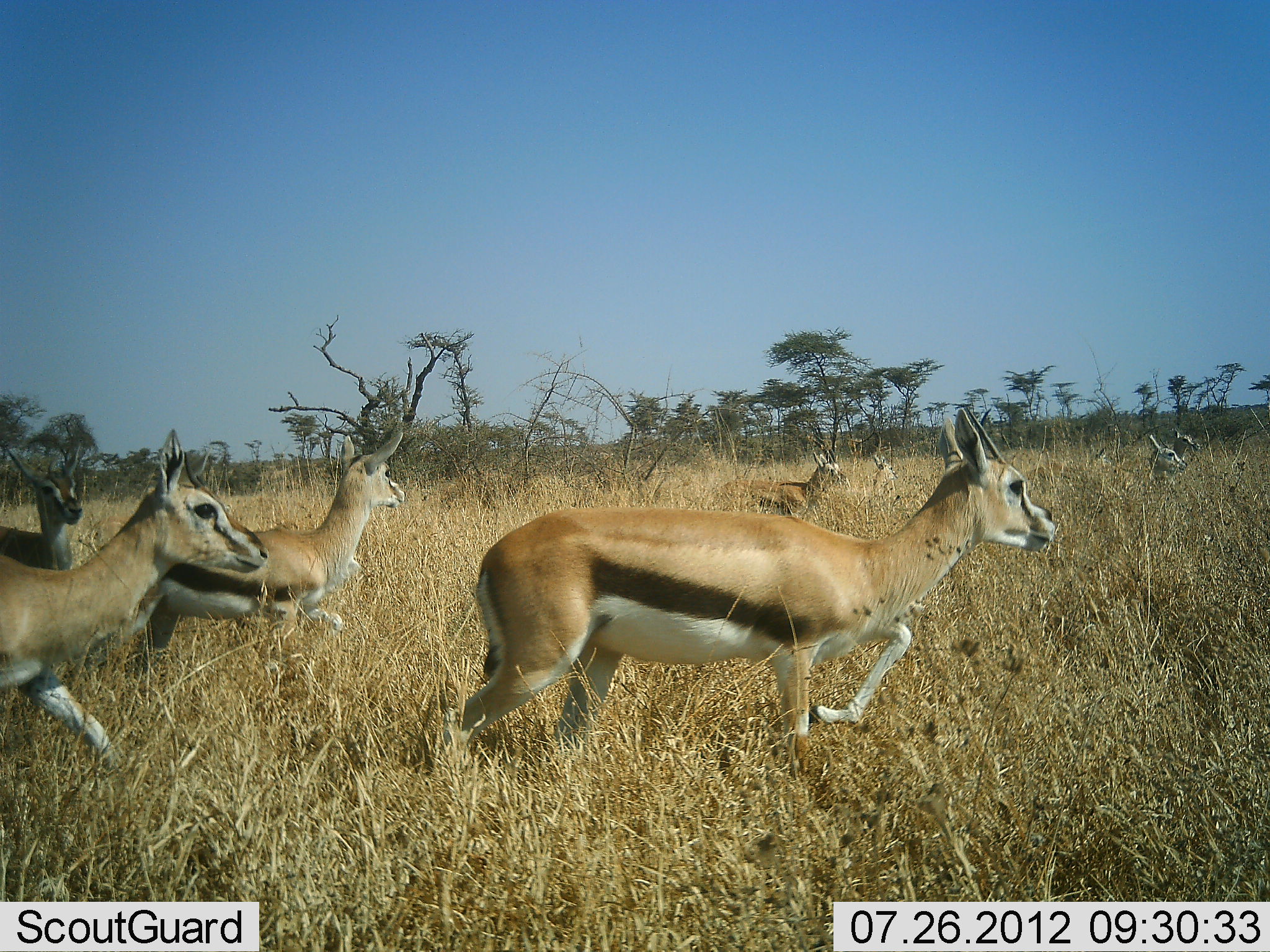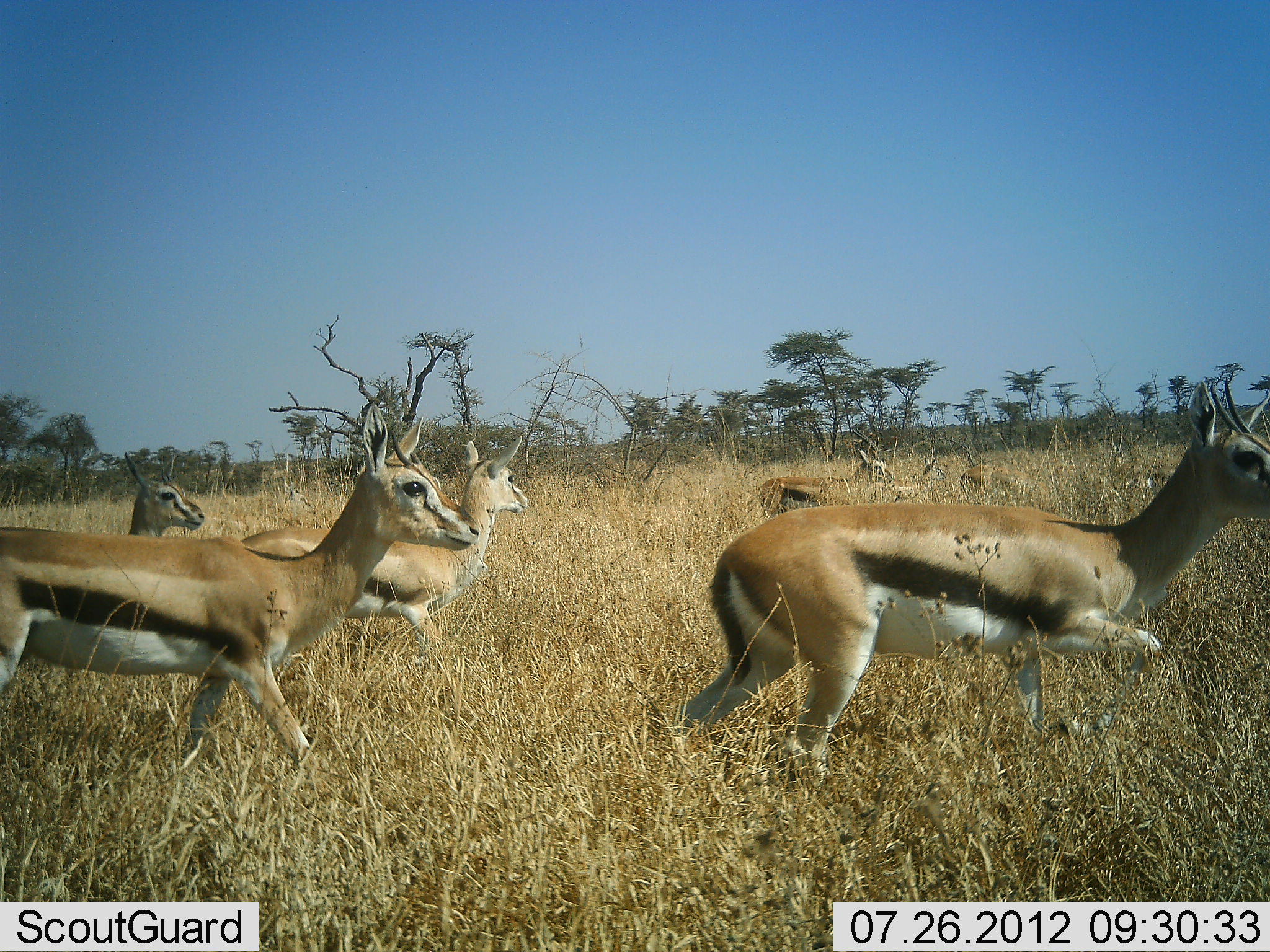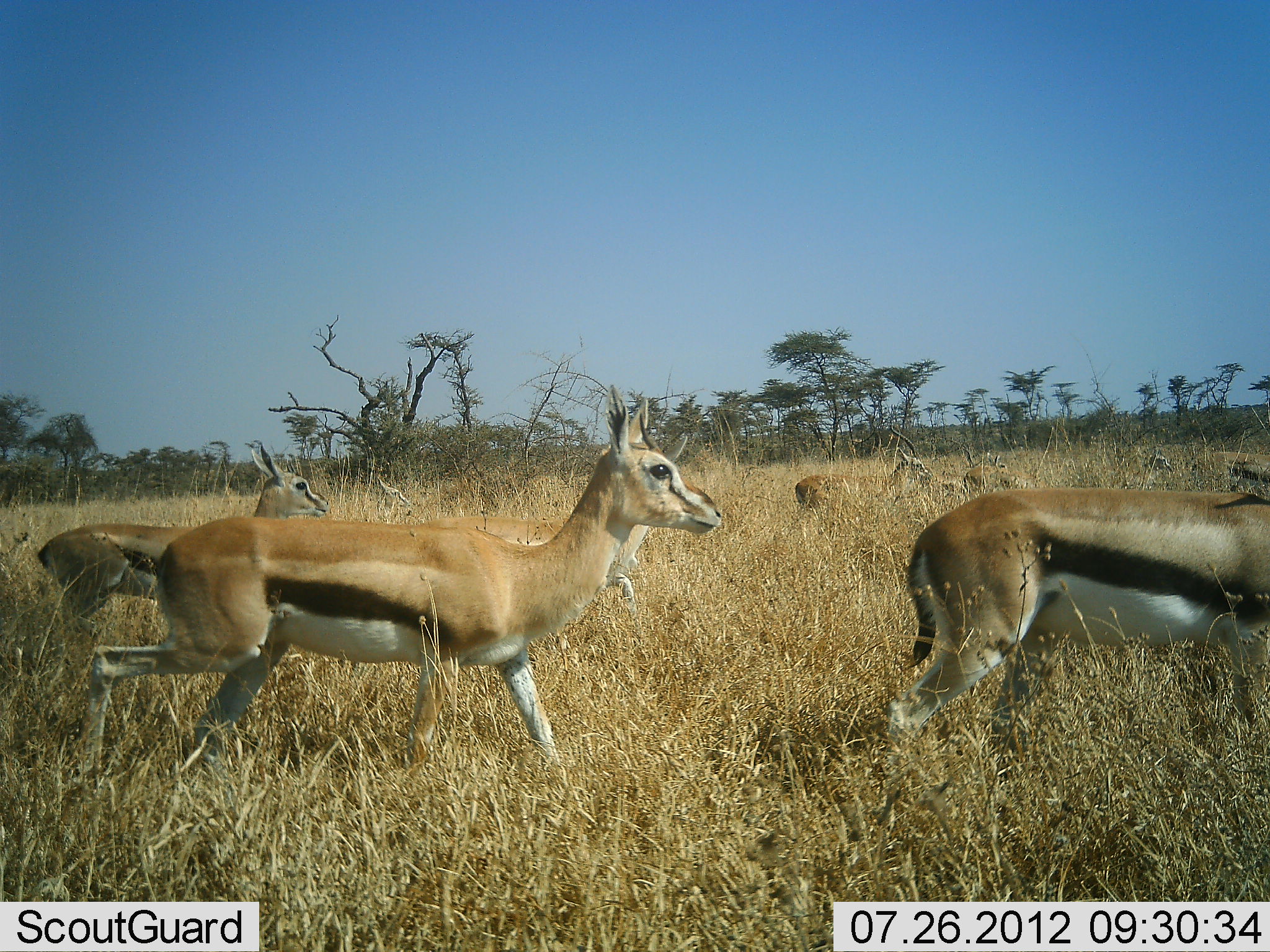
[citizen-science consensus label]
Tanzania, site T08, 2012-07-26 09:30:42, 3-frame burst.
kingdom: Animalia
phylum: Chordata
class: Mammalia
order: Artiodactyla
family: Bovidae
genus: Eudorcas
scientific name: Eudorcas thomsonii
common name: thomson's gazelle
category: gazellethomsons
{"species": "gazellethomsons (thomson's gazelle) (Eudorcas thomsonii)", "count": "7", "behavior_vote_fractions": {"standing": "0%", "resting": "0%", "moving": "100%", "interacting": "0%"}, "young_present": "0%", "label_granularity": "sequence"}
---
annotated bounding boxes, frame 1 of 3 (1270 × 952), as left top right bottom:
animal: 455 408 1057 776; 0 428 270 769; 77 431 407 679; 0 442 84 571; 718 452 842 518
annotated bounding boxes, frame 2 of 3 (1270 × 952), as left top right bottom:
animal: 680 377 1270 785; 0 402 480 767; 238 434 530 681; 123 451 205 536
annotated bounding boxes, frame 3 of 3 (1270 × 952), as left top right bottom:
animal: 78 384 723 785; 888 486 1270 753; 415 412 690 620; 37 444 331 632